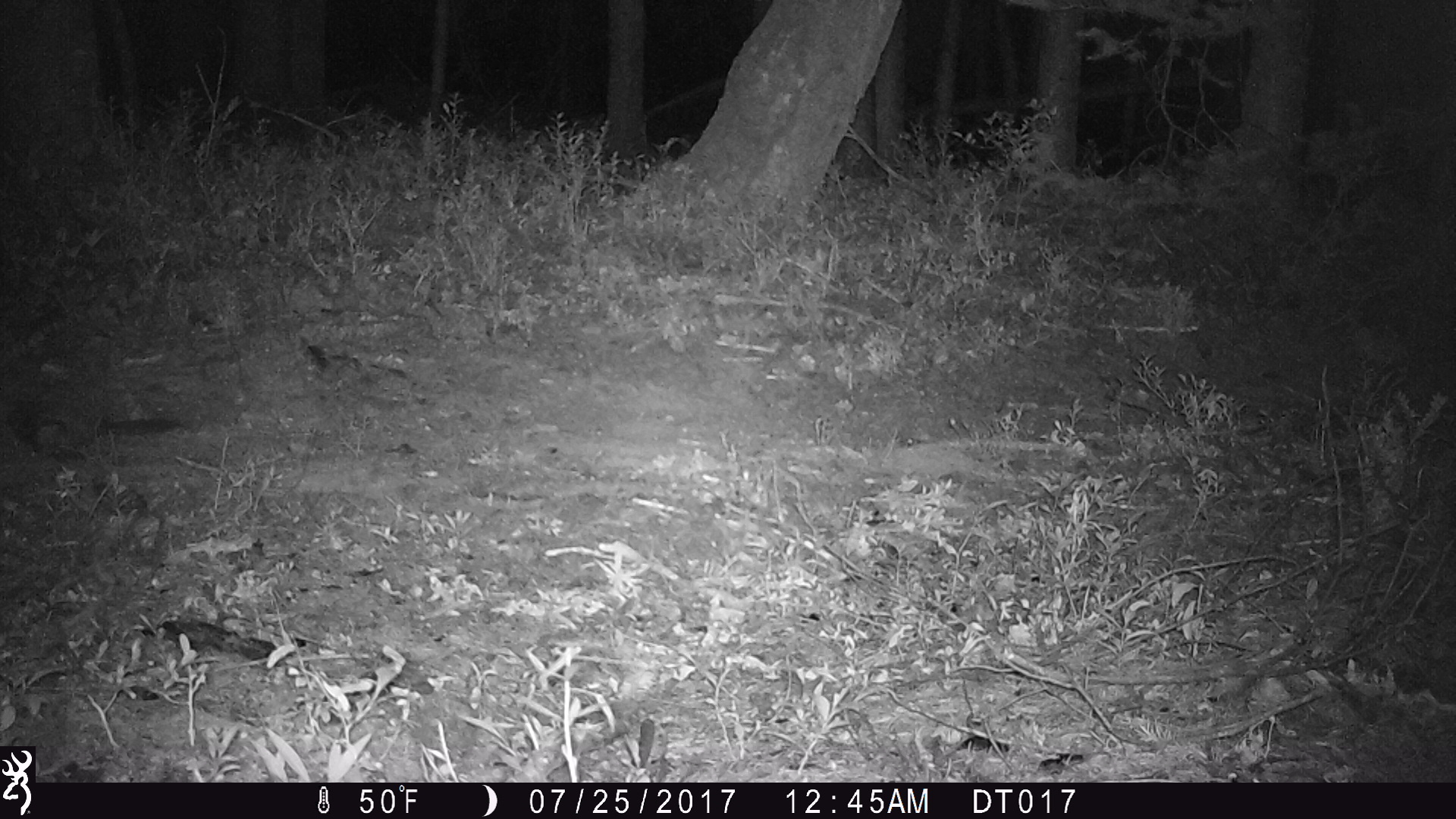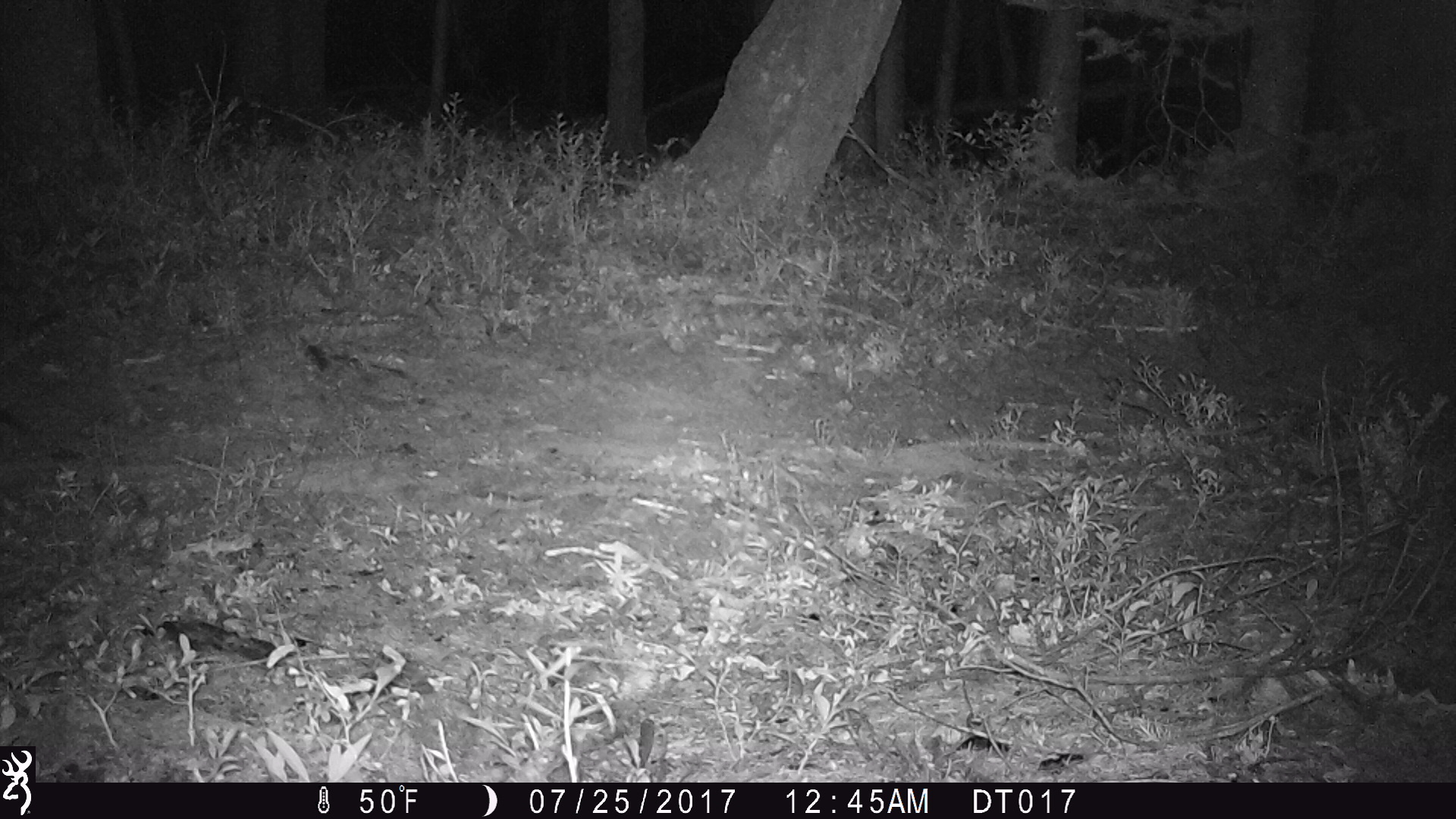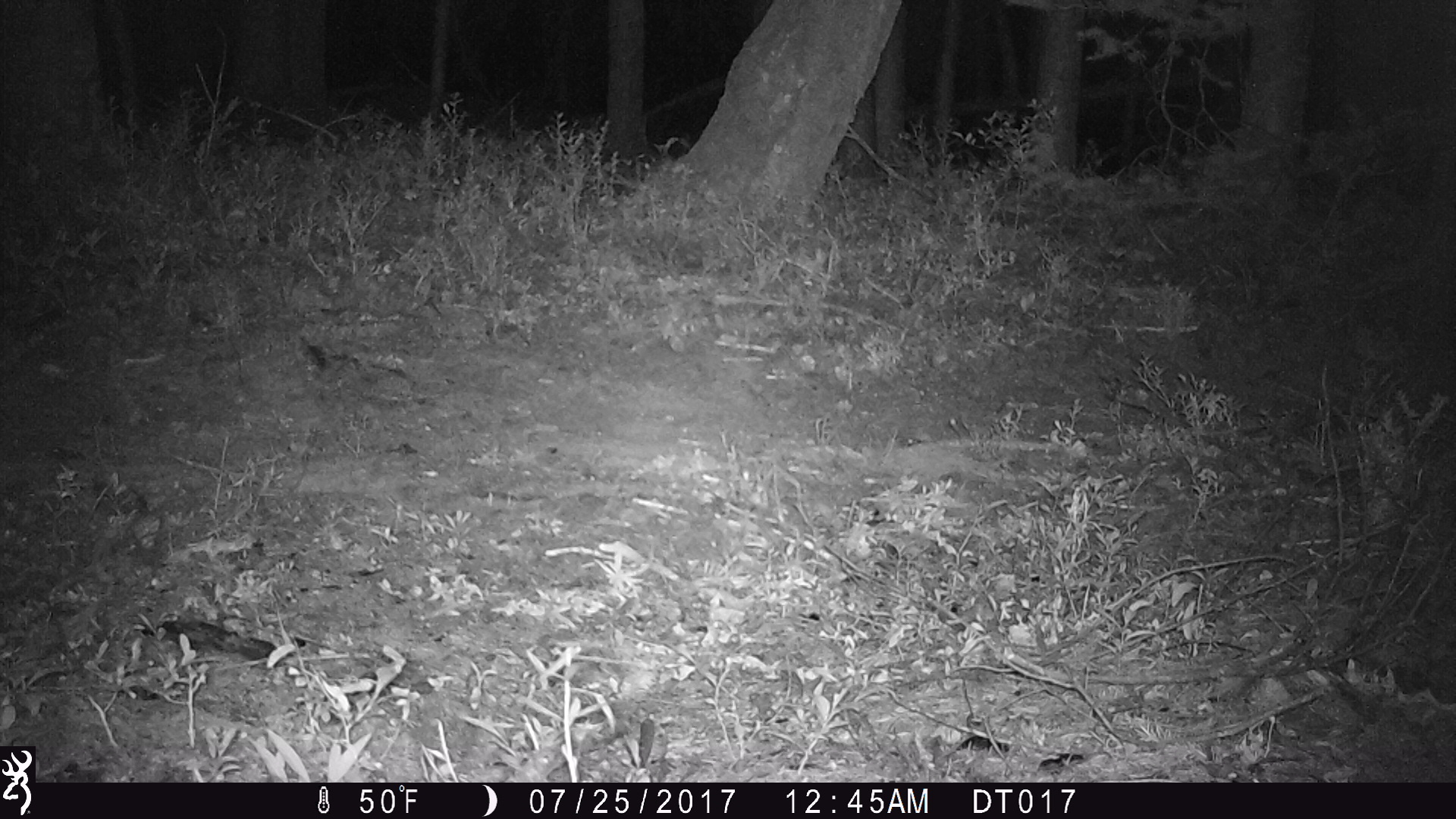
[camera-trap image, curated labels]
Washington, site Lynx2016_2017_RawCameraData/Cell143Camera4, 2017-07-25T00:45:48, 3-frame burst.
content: unidentified animal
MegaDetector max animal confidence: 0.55